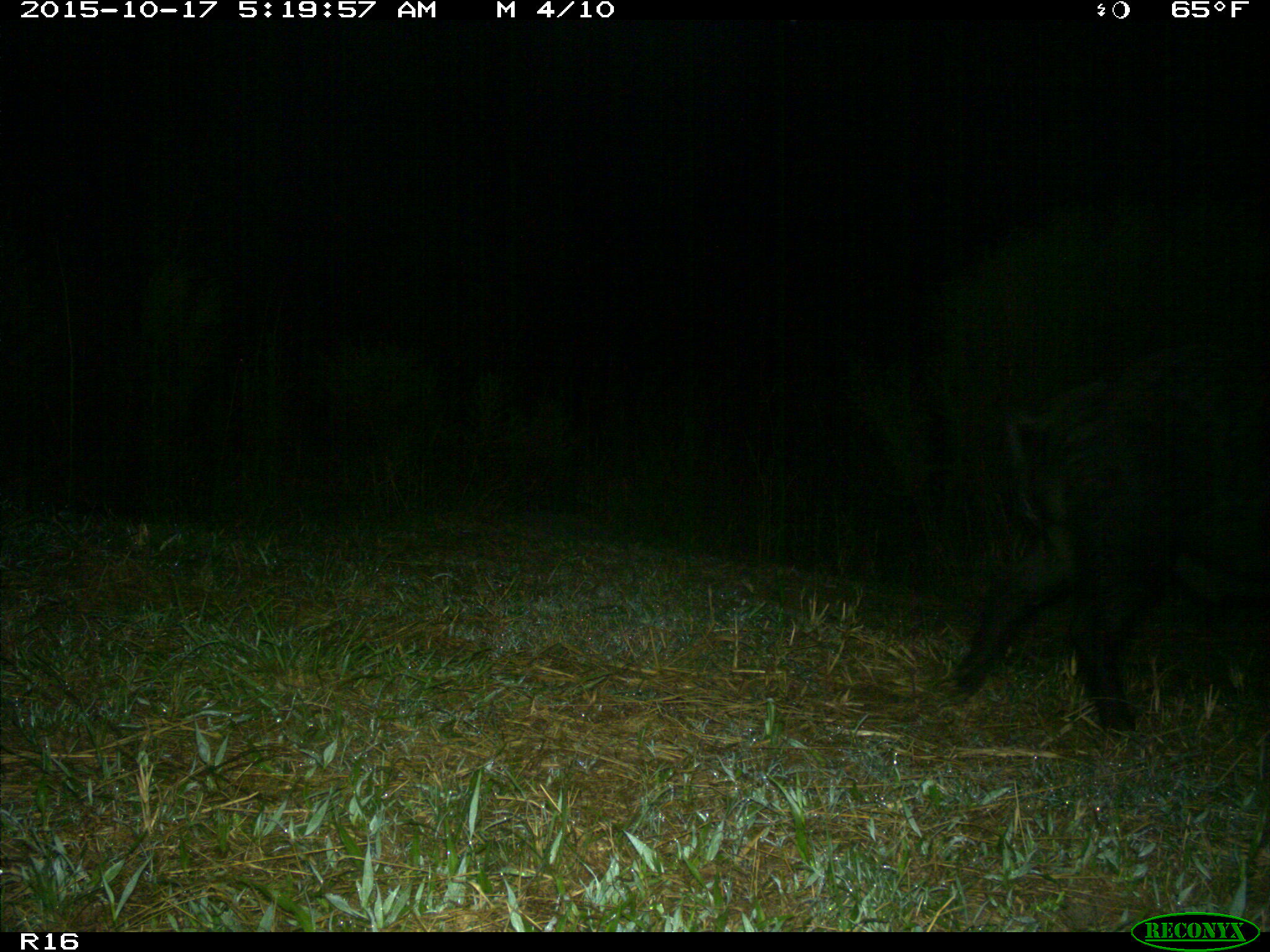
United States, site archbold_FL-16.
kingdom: Animalia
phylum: Chordata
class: Mammalia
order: Artiodactyla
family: Suidae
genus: Sus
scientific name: Sus scrofa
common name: wild boar